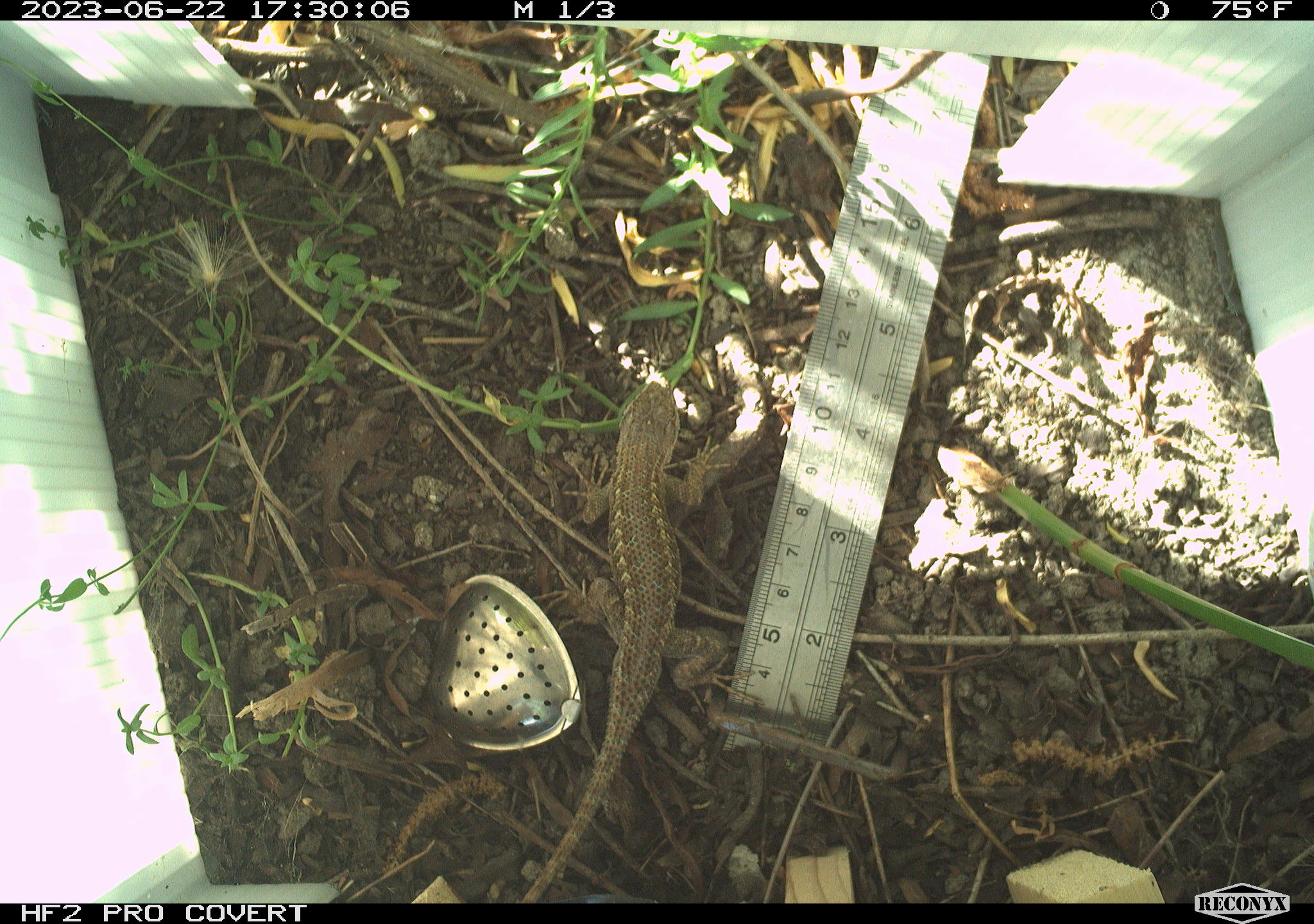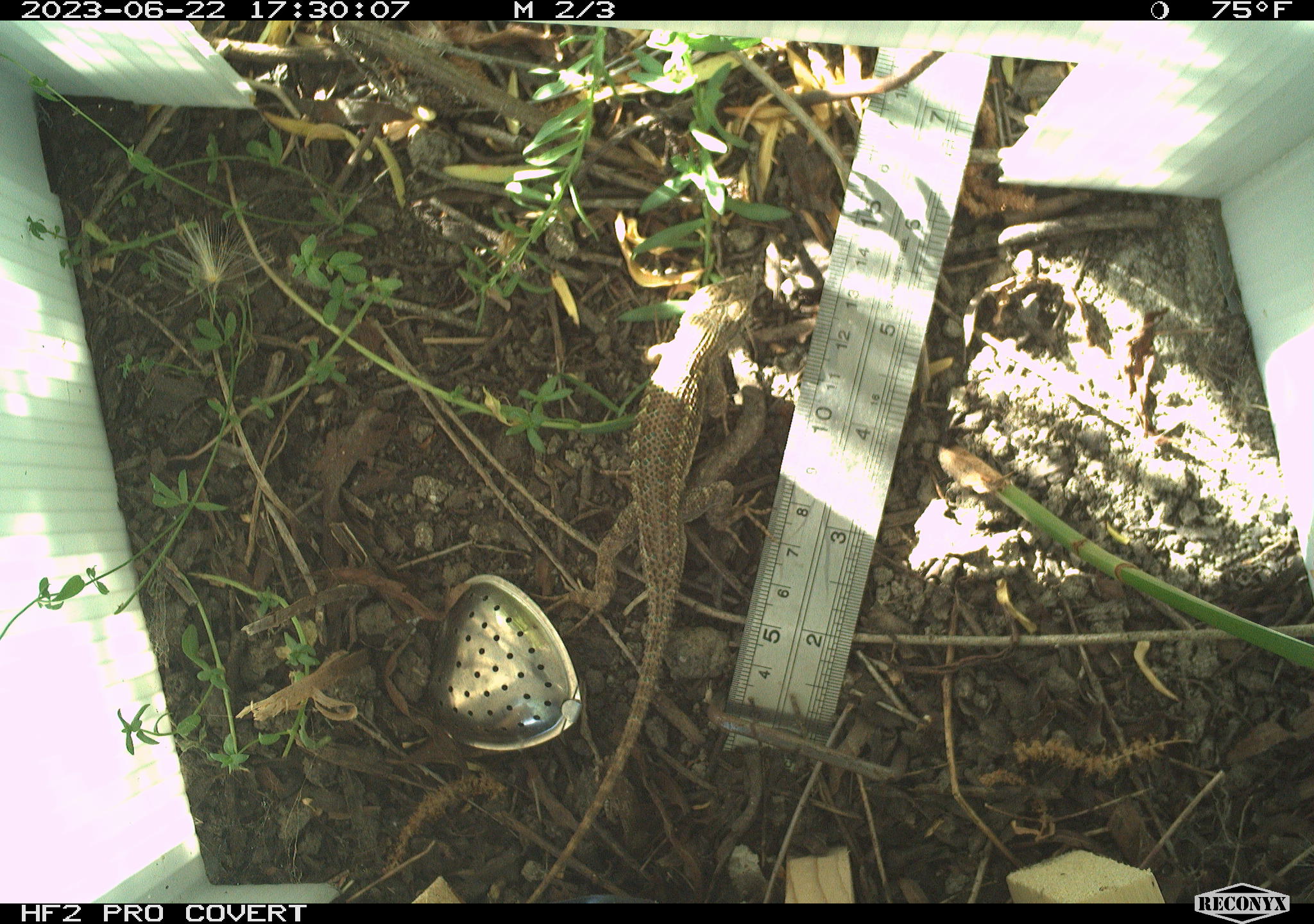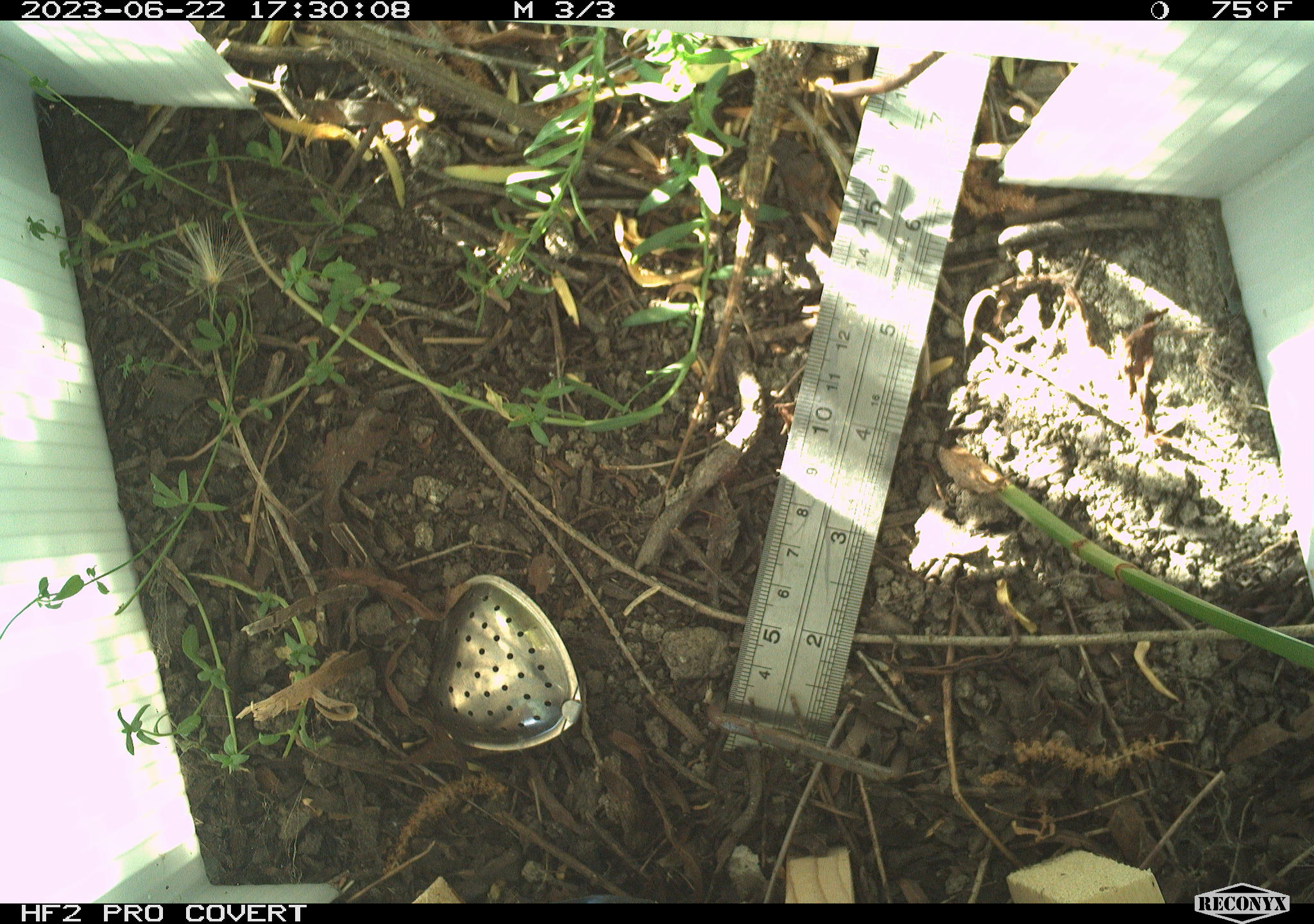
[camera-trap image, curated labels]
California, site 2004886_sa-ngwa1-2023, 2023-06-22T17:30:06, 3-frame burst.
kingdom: Animalia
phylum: Chordata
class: Reptilia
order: Squamata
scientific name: Squamata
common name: lizards and snakes